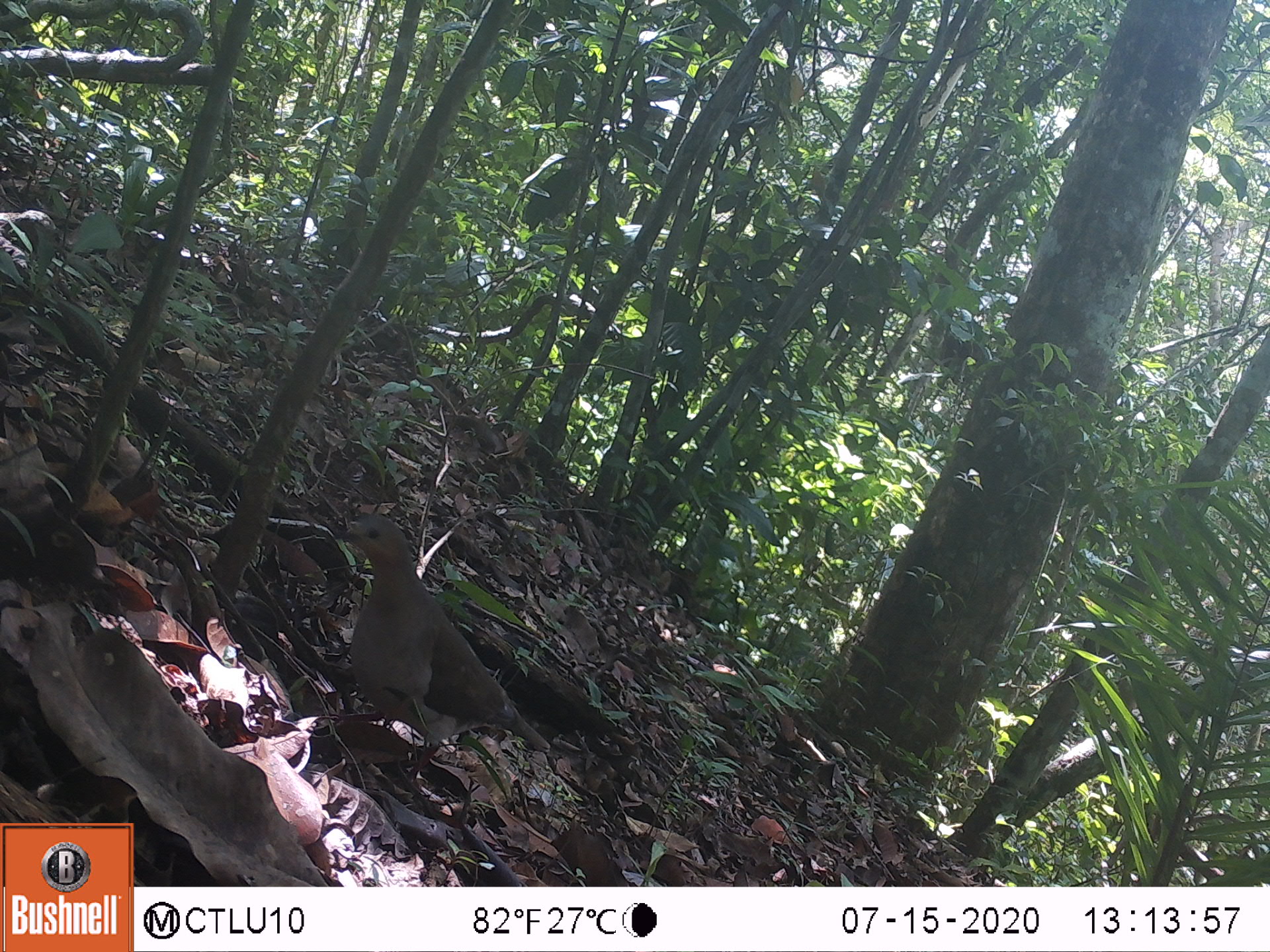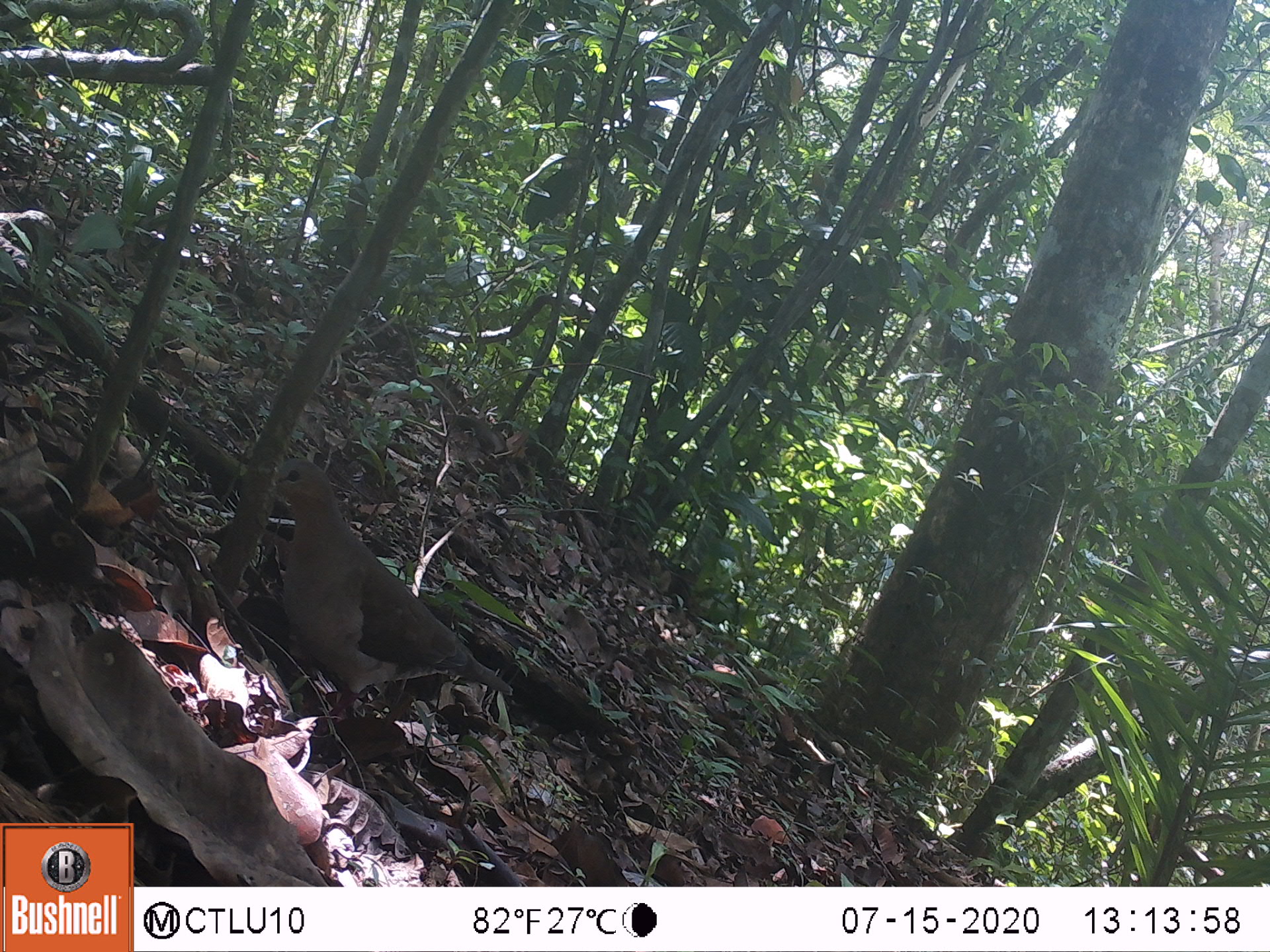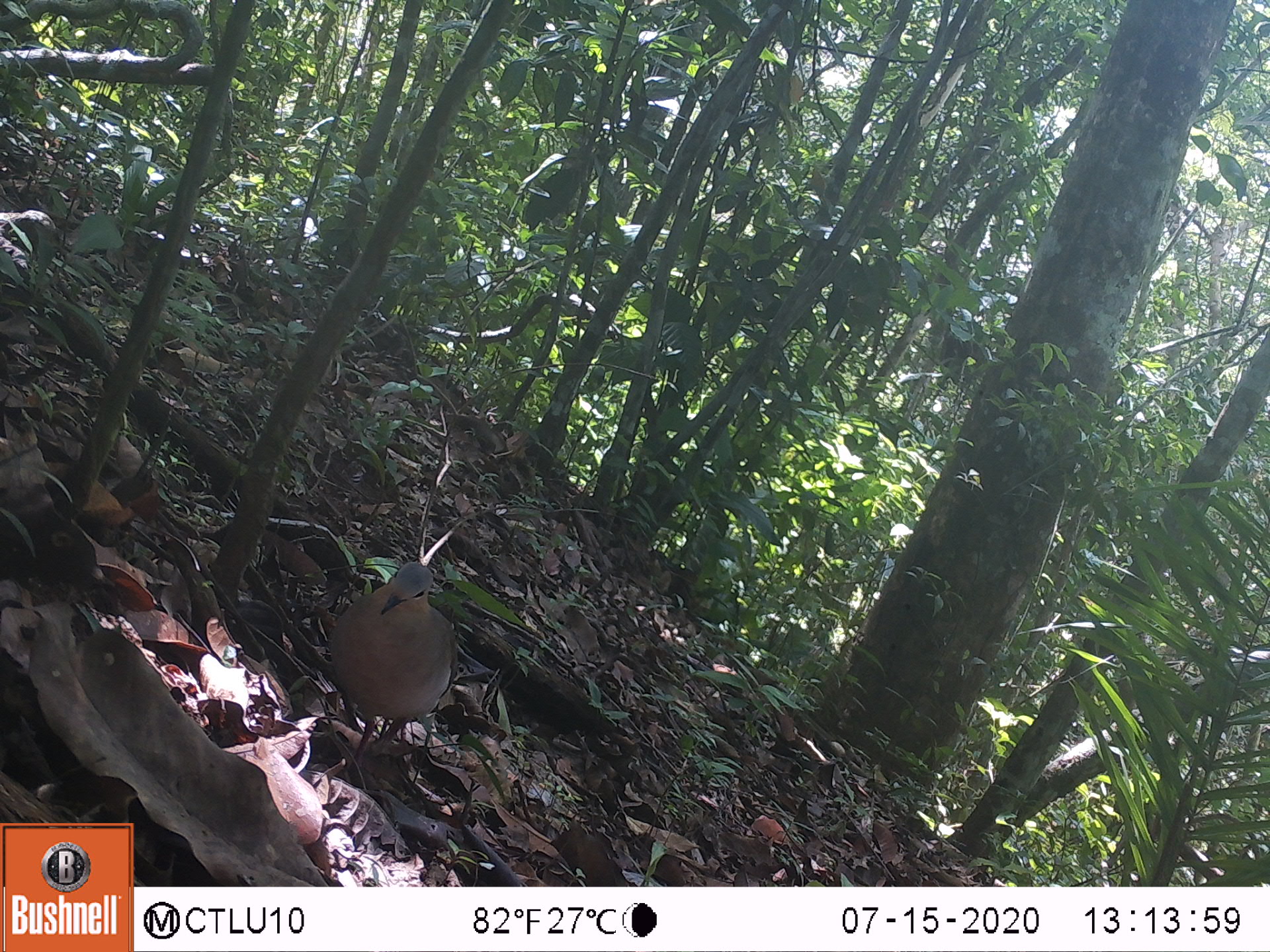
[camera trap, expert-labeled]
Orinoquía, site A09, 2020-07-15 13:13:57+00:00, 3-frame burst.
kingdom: Animalia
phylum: Chordata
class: Aves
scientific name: Aves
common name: bird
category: unknown bird